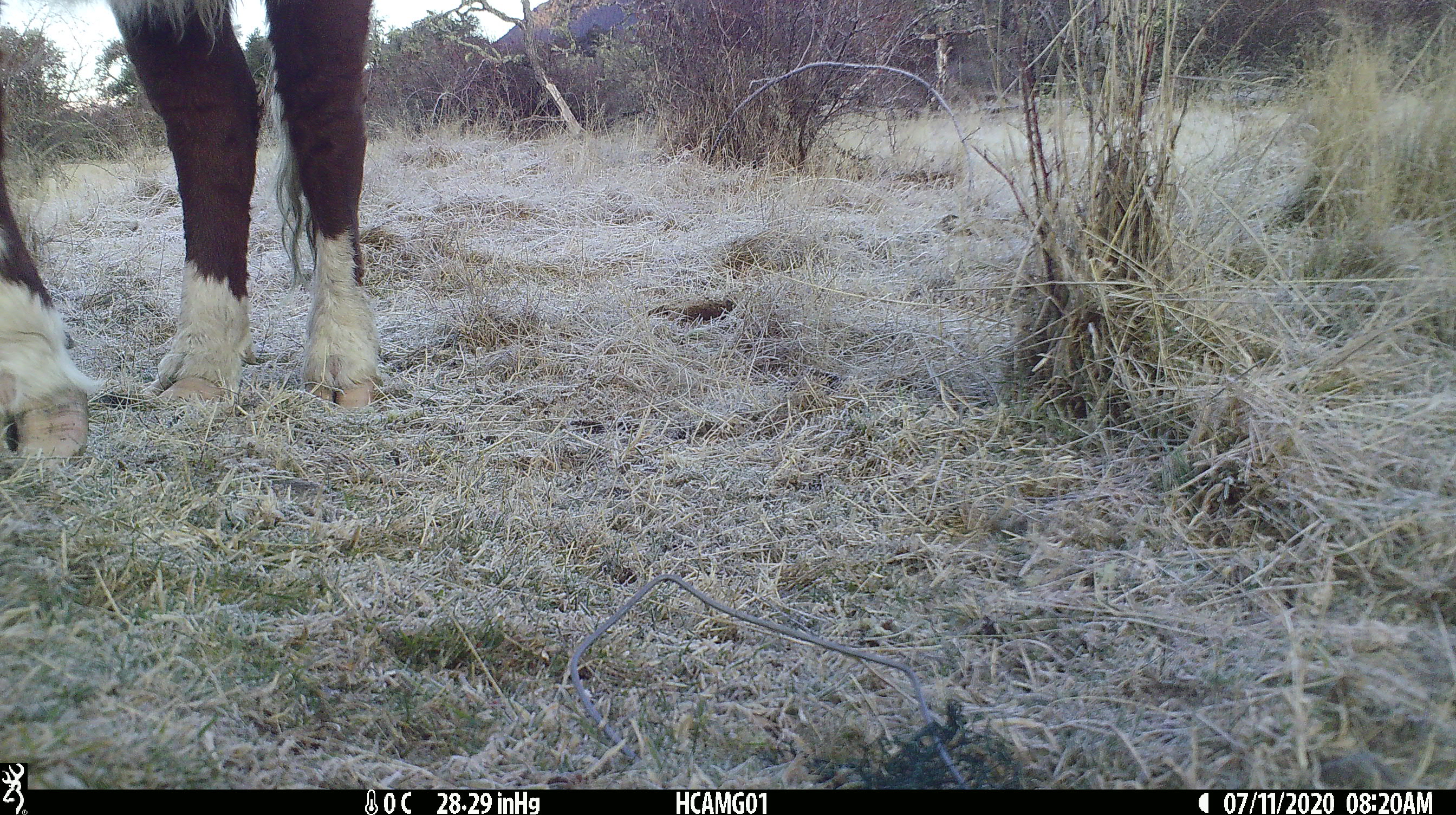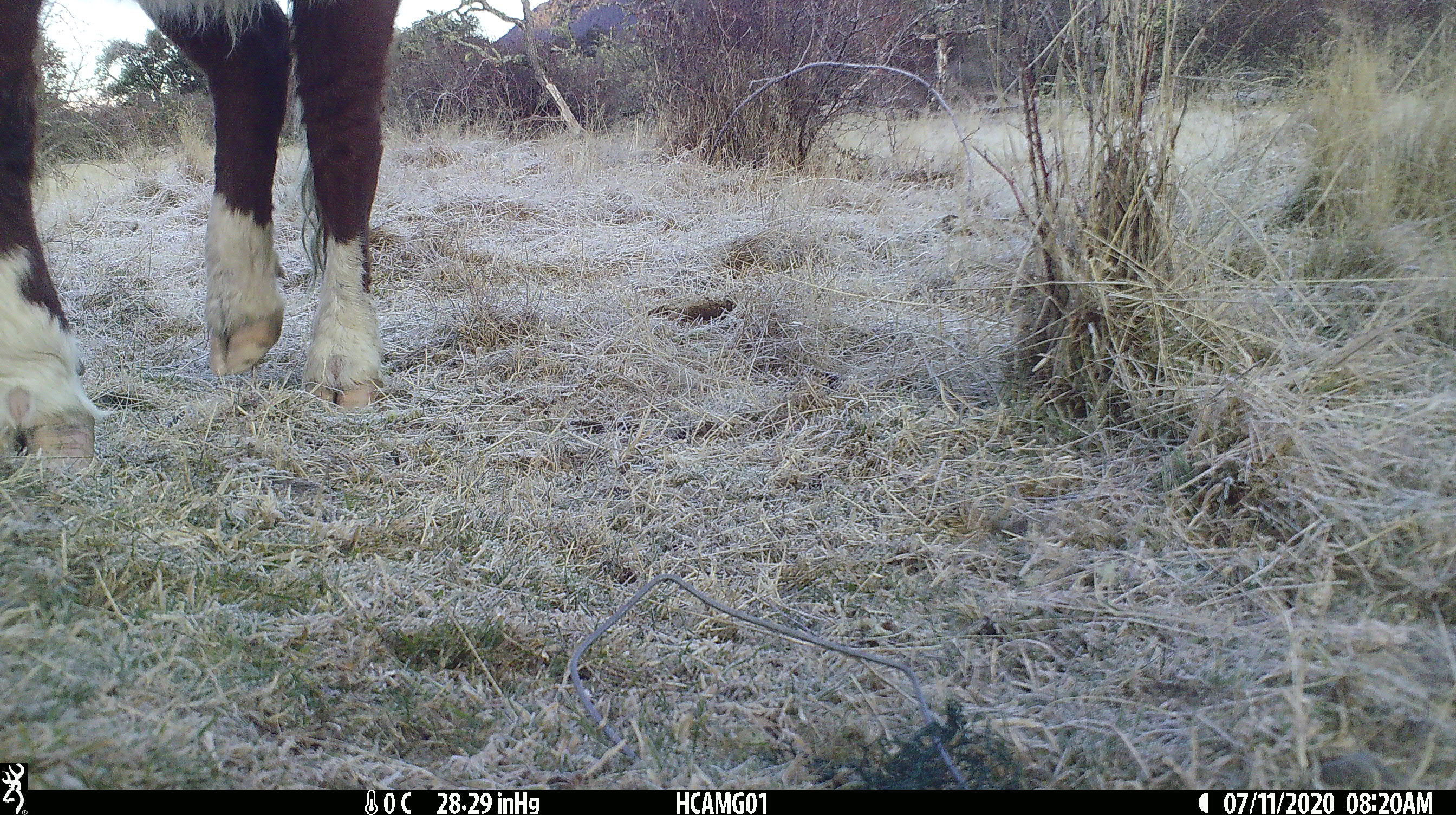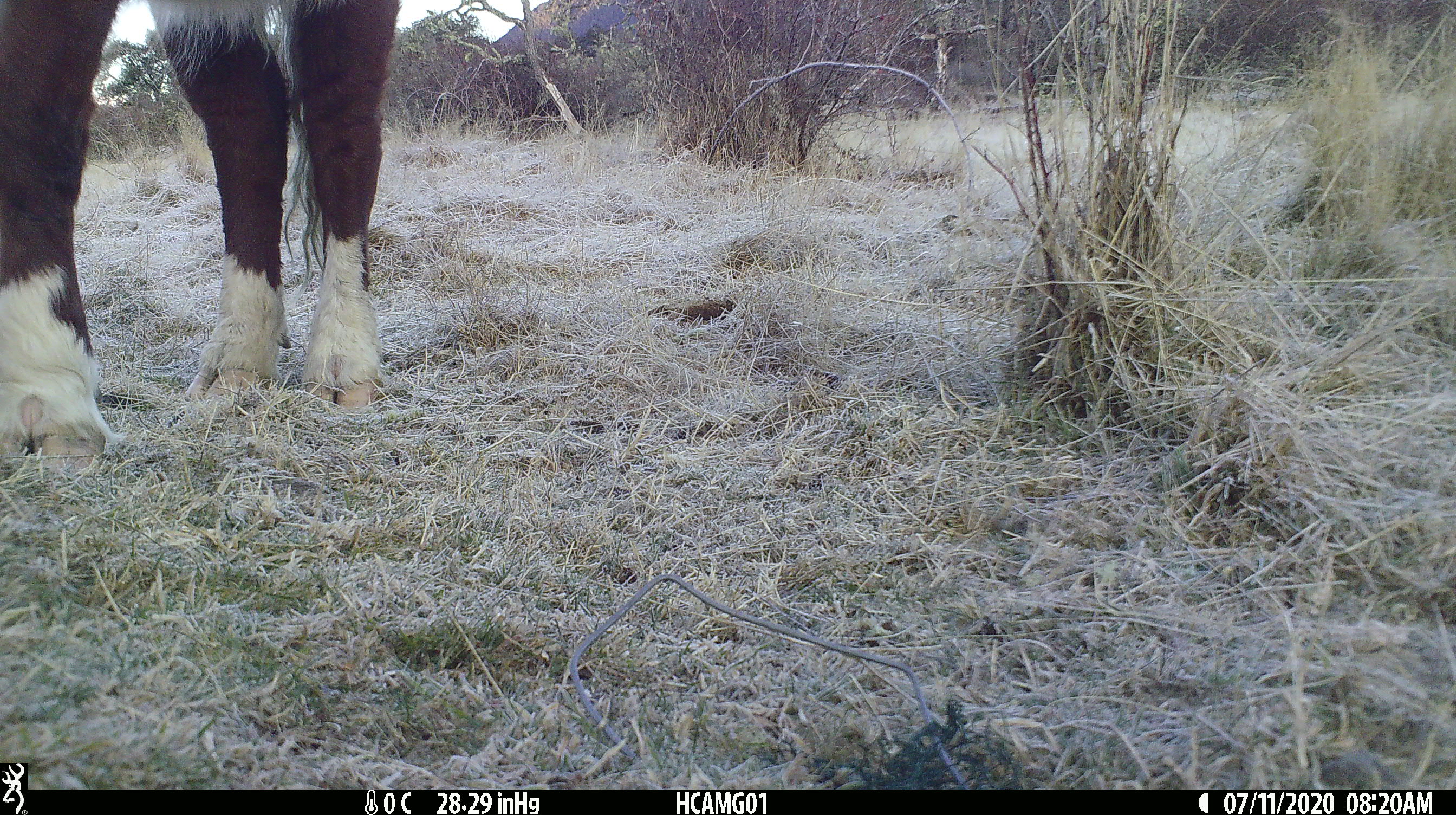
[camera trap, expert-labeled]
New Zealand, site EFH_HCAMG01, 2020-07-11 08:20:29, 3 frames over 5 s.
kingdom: Animalia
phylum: Chordata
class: Mammalia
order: Artiodactyla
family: Bovidae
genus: Bos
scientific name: Bos taurus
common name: domestic cow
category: cow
Cow (domestic cow) (Bos taurus).